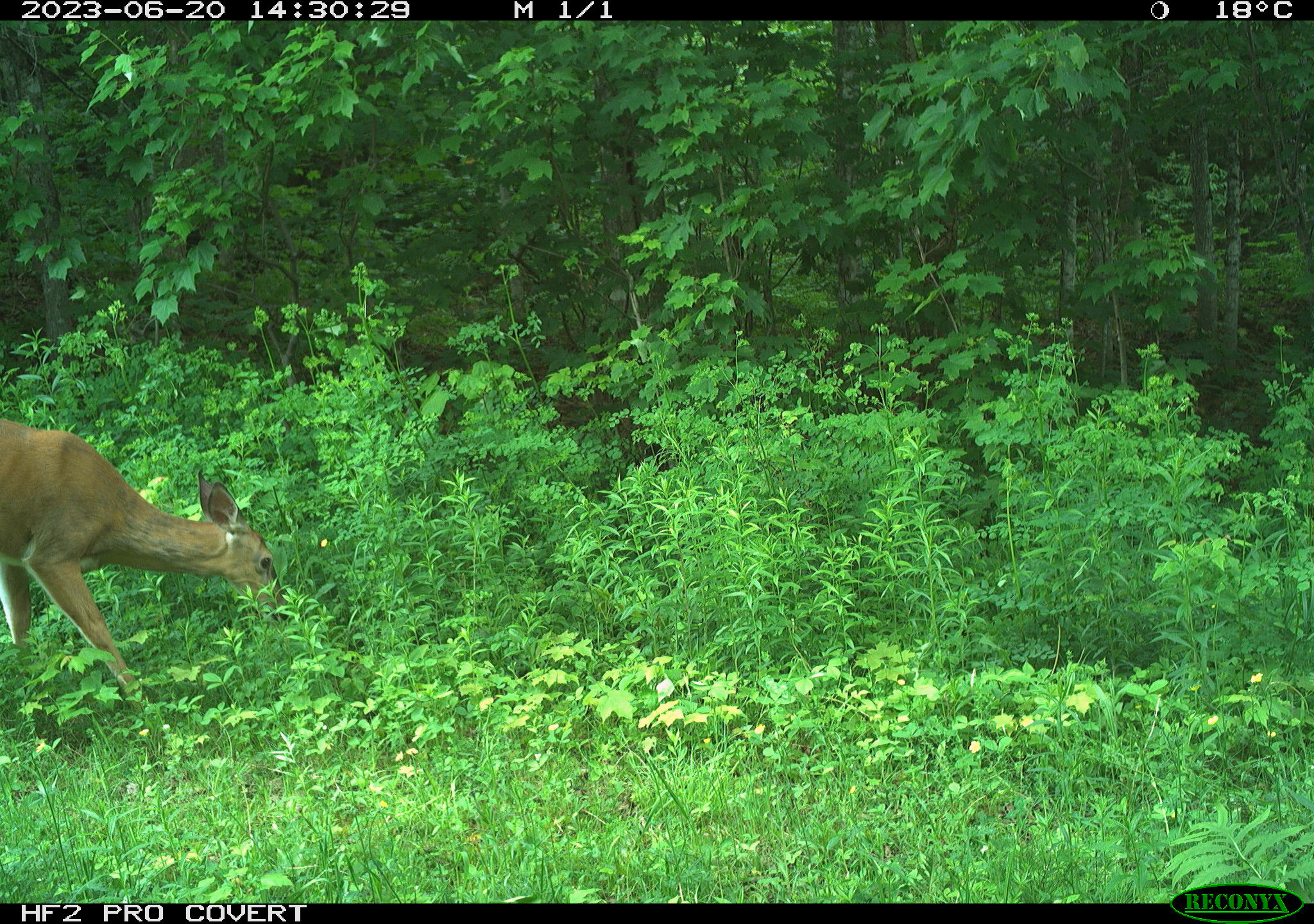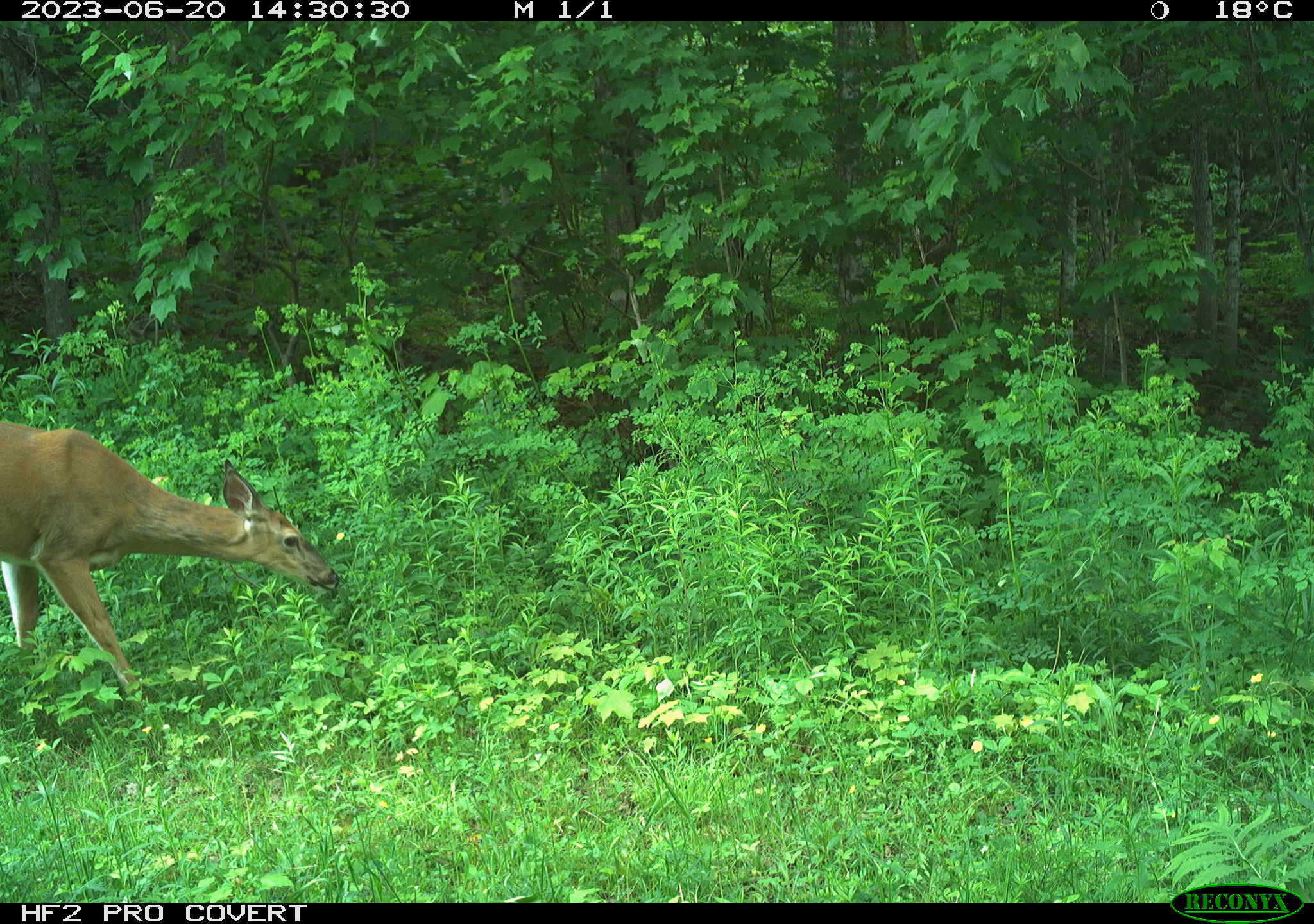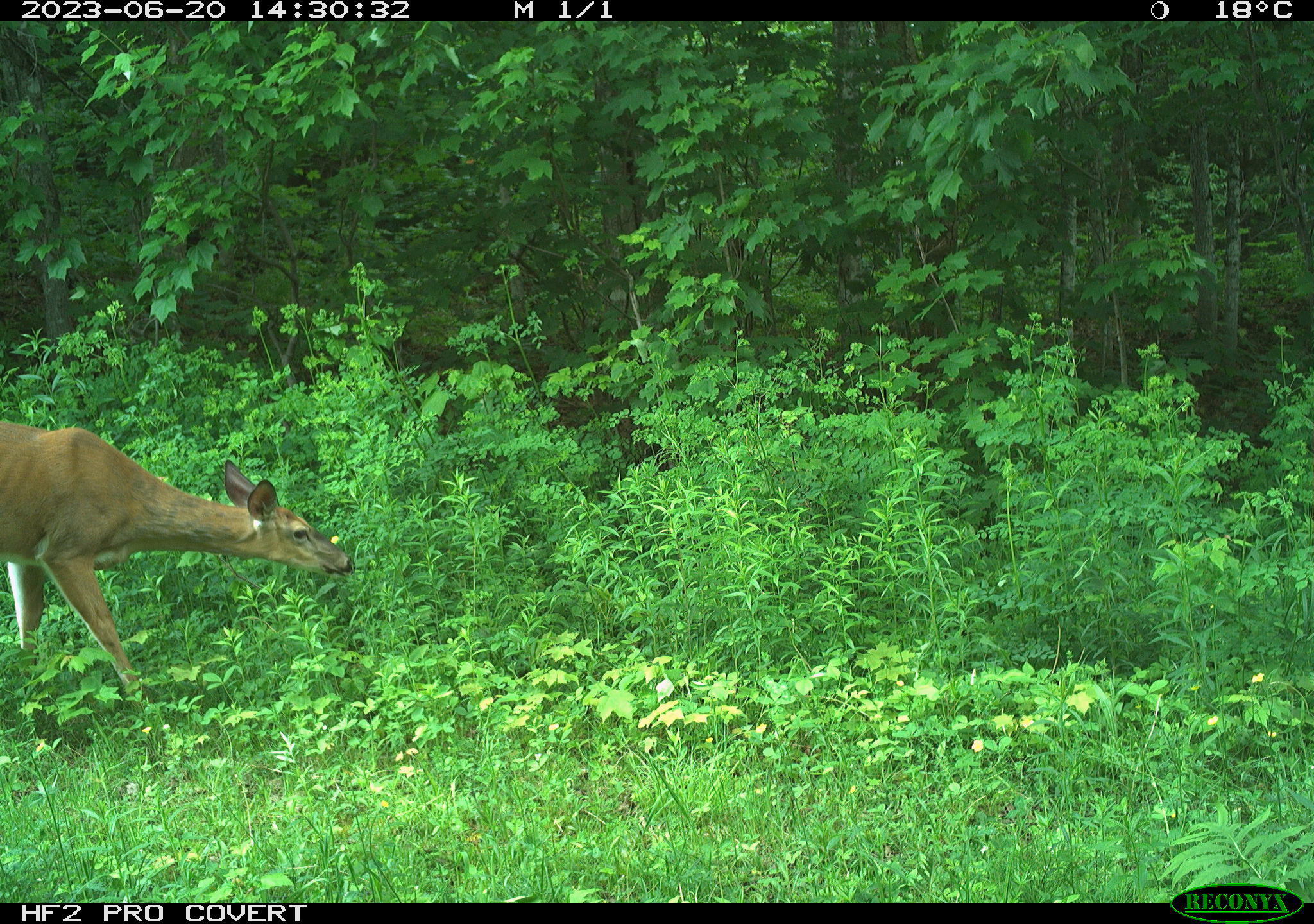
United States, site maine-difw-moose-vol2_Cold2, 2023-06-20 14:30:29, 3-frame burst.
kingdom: Animalia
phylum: Chordata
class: Mammalia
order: Artiodactyla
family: Cervidae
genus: Odocoileus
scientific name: Odocoileus virginianus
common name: white-tailed deer